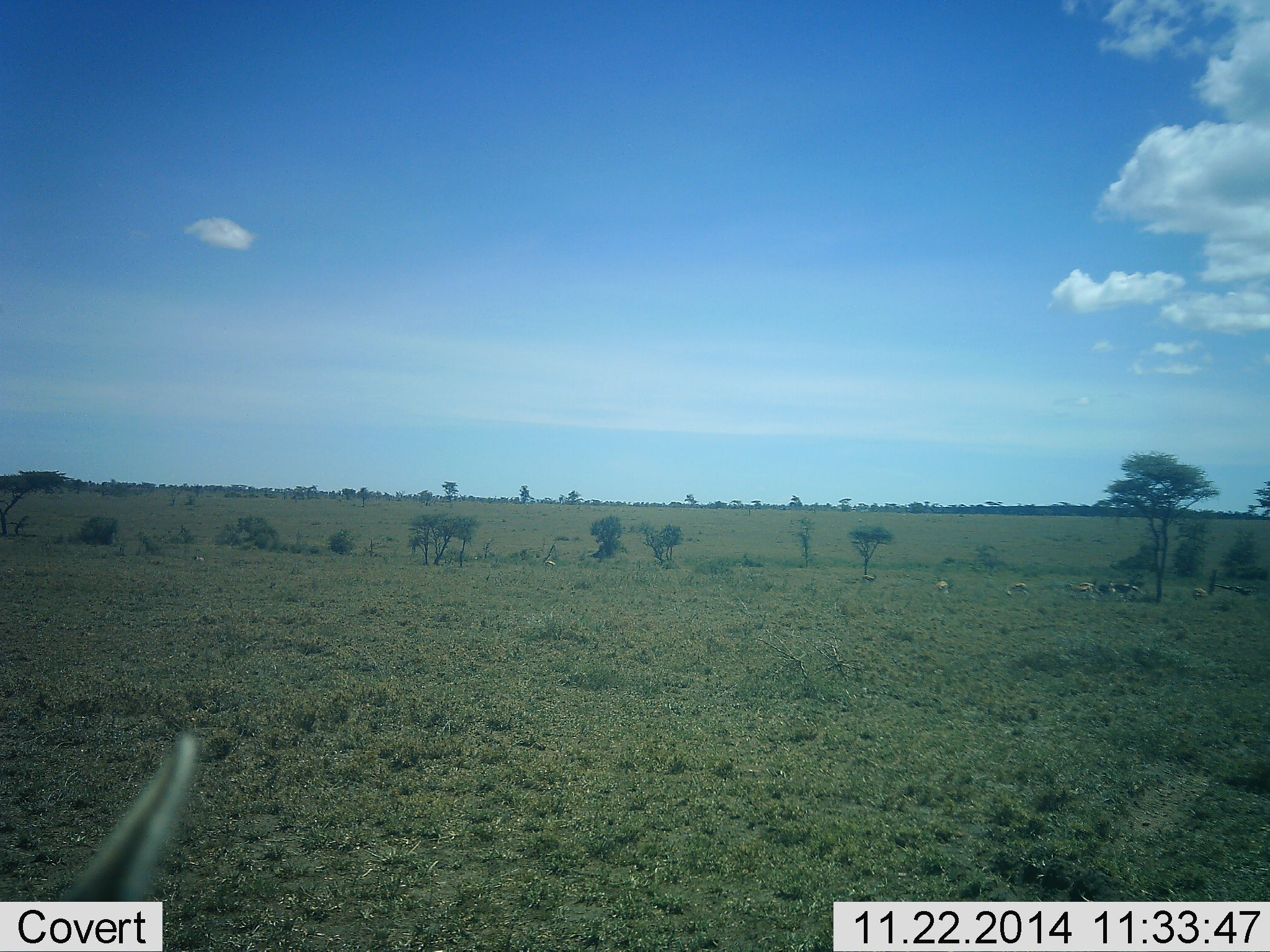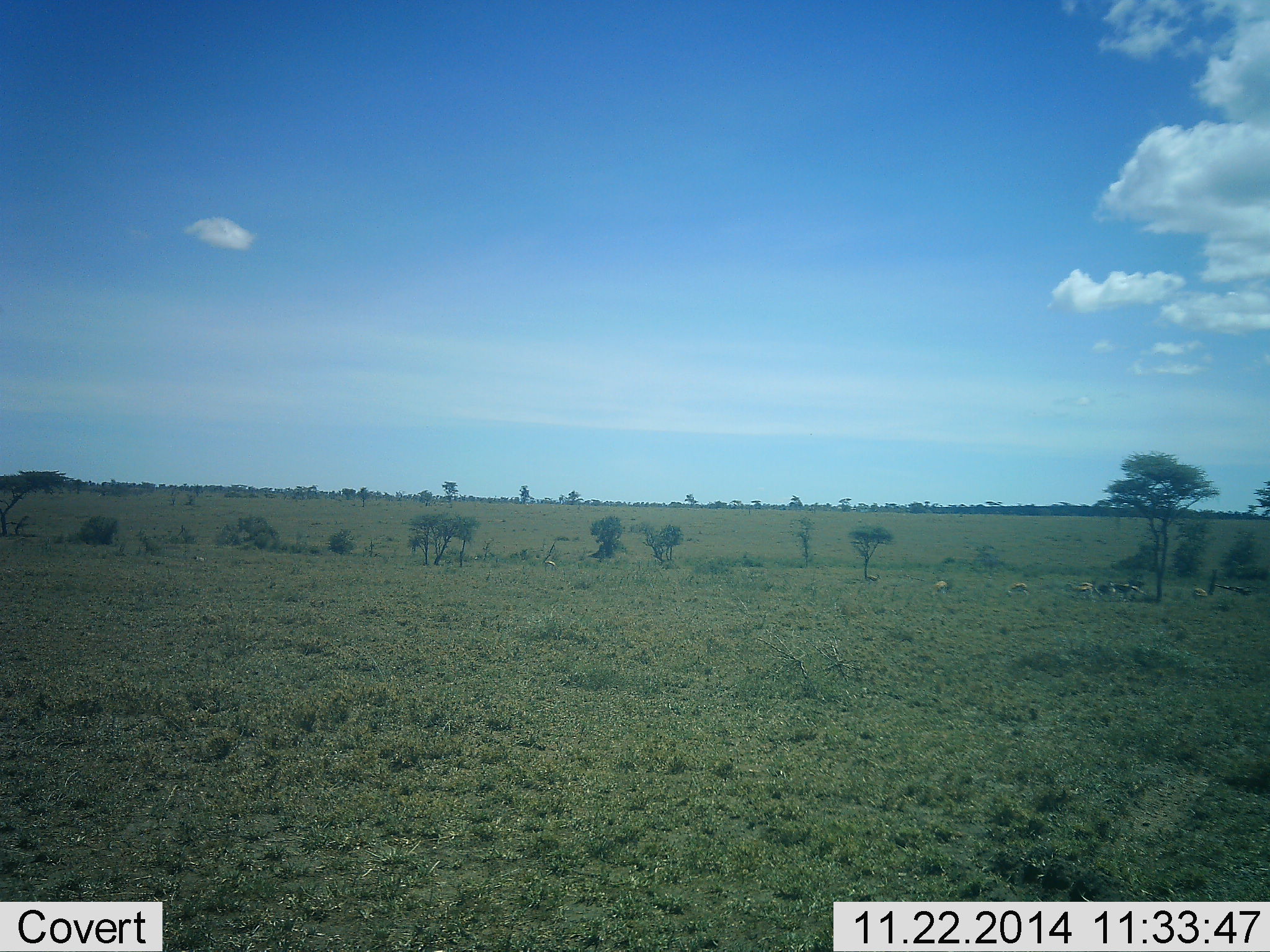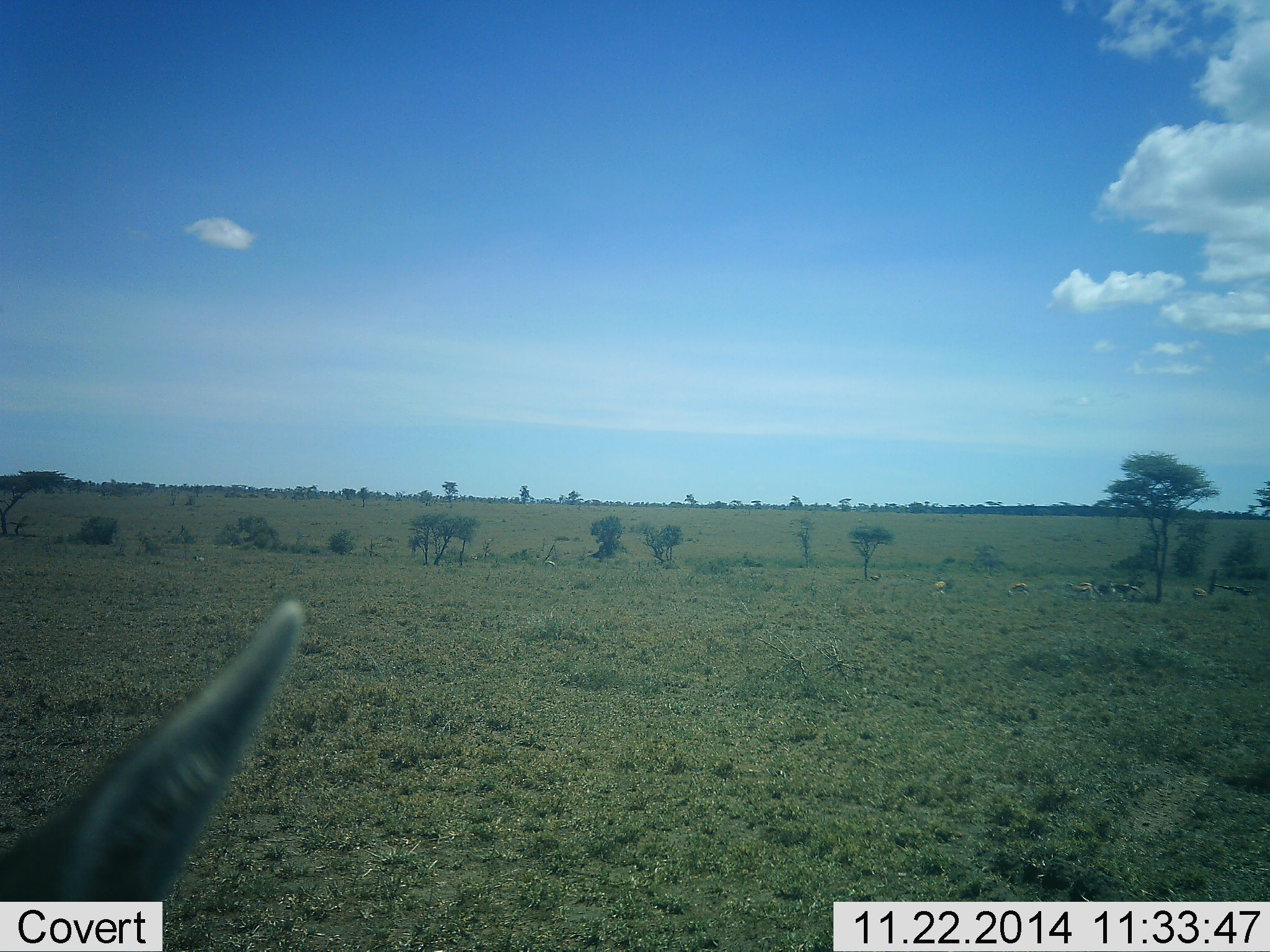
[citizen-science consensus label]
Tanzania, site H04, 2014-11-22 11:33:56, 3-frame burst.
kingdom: Animalia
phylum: Chordata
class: Mammalia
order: Artiodactyla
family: Bovidae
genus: Eudorcas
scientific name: Eudorcas thomsonii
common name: thomson's gazelle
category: gazellethomsons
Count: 4.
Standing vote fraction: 70%.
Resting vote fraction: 50%.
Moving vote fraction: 20%.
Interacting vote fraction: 0%.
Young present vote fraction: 0%.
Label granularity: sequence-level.